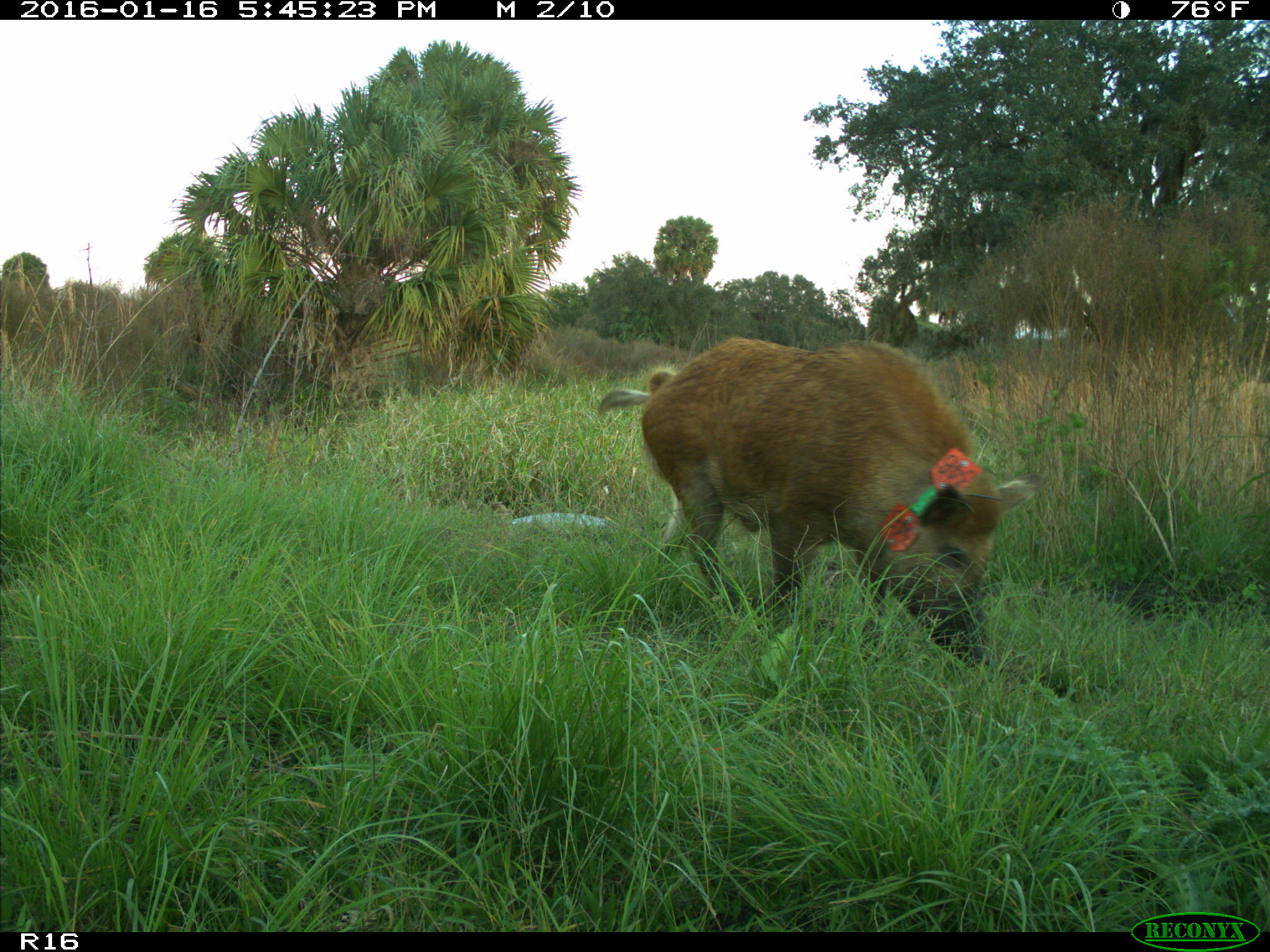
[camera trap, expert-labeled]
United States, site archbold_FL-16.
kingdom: Animalia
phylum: Chordata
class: Mammalia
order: Artiodactyla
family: Suidae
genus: Sus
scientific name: Sus scrofa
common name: wild boar